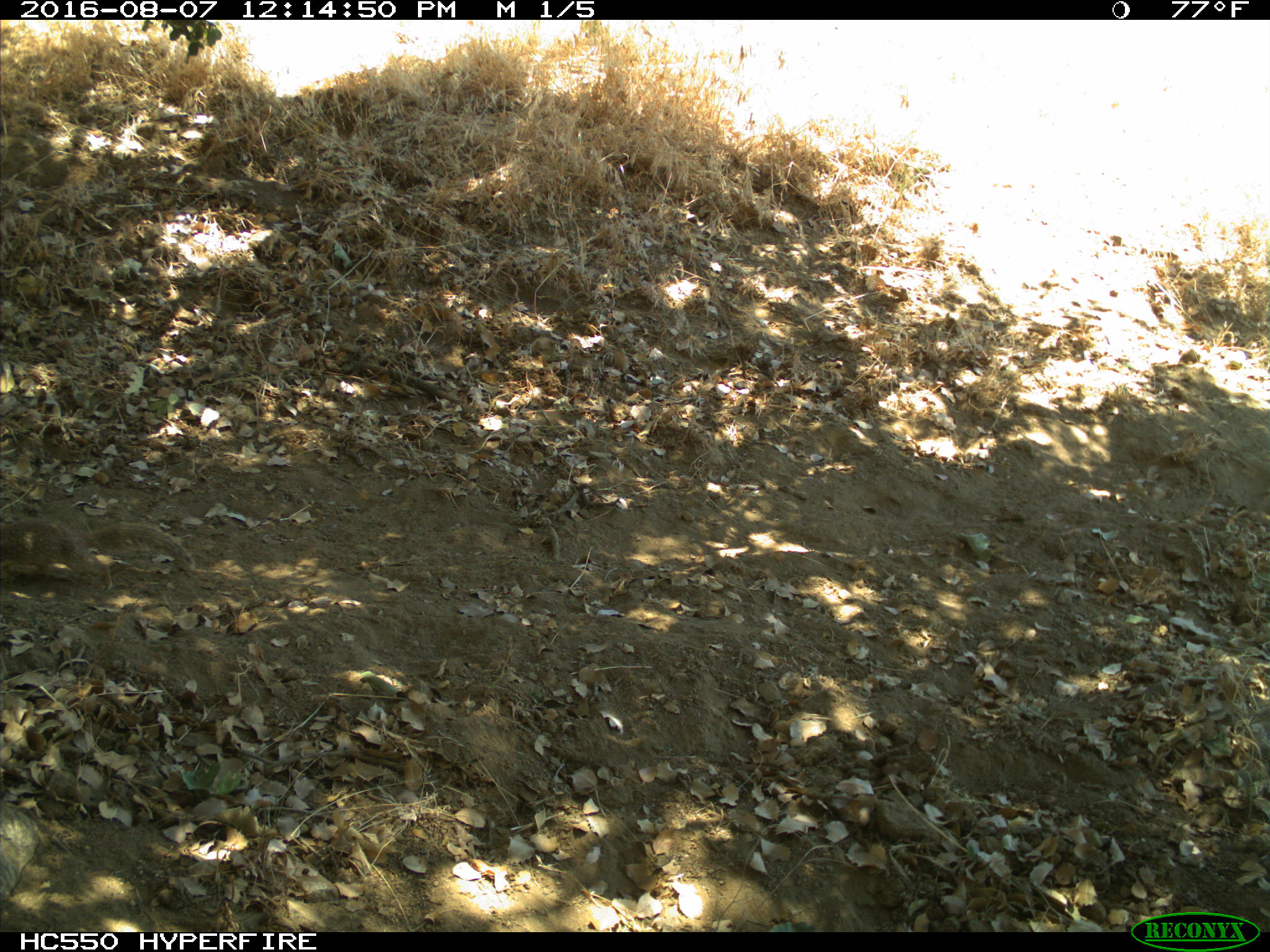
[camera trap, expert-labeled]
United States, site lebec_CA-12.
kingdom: Animalia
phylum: Chordata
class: Mammalia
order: Rodentia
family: Sciuridae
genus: Otospermophilus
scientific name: Otospermophilus beecheyi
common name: california ground squirrel